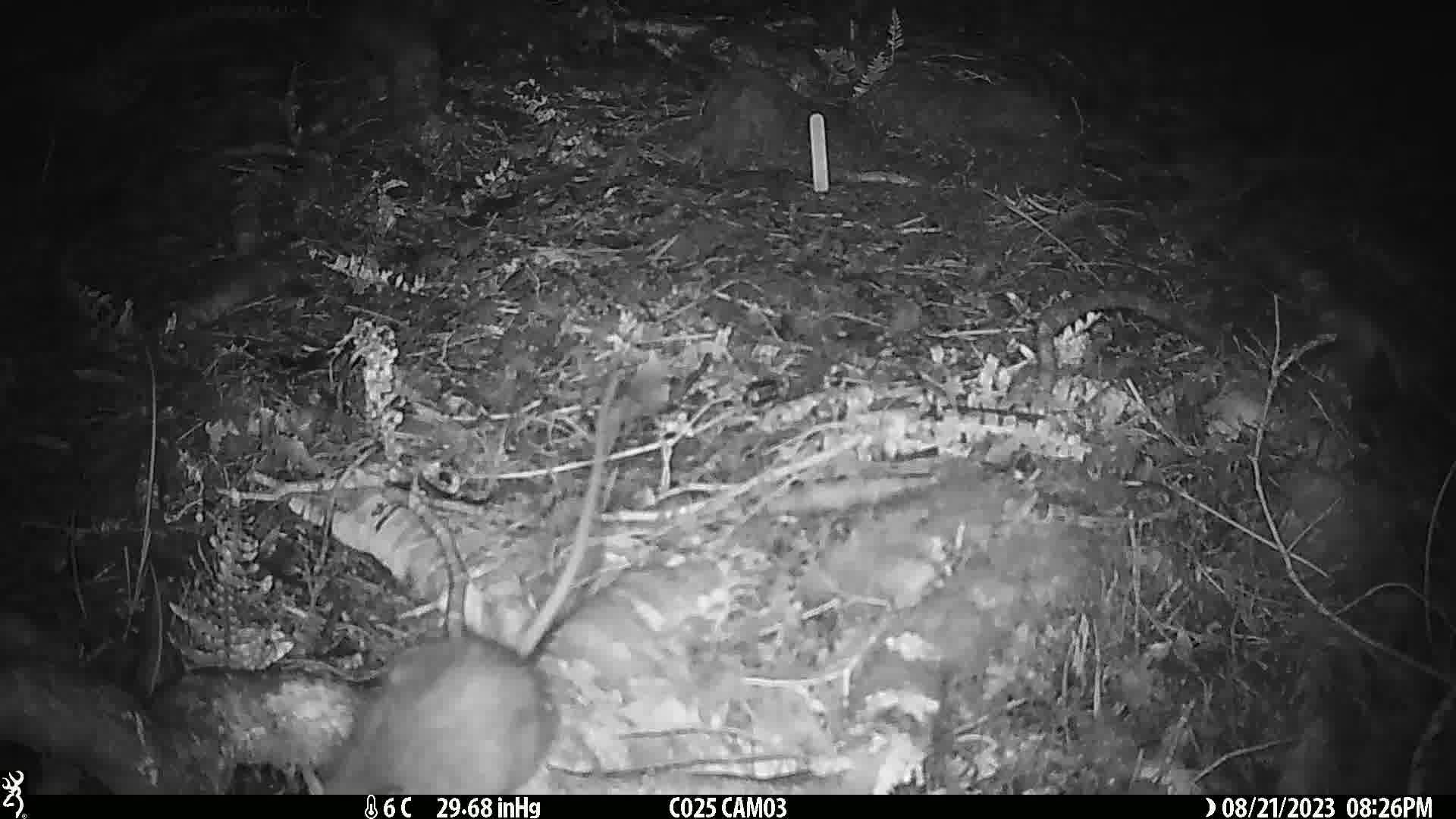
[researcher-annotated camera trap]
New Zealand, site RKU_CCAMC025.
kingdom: Animalia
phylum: Chordata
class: Mammalia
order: Rodentia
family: Muridae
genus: Rattus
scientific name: Rattus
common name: rat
Rat (Rattus).